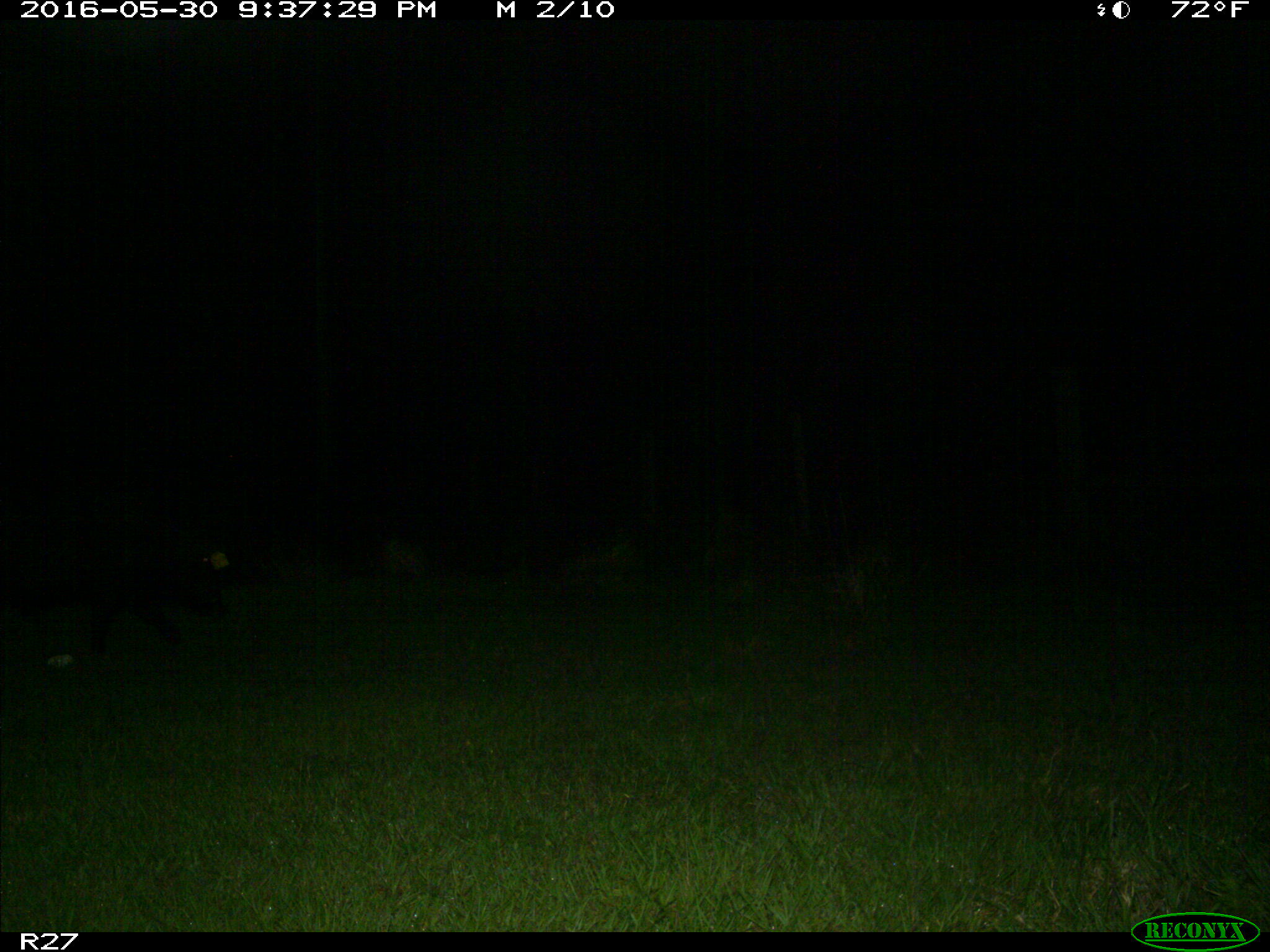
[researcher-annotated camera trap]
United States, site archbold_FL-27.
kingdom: Animalia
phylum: Chordata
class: Mammalia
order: Artiodactyla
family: Suidae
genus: Sus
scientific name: Sus scrofa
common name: wild boar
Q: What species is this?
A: Sus scrofa (wild boar).